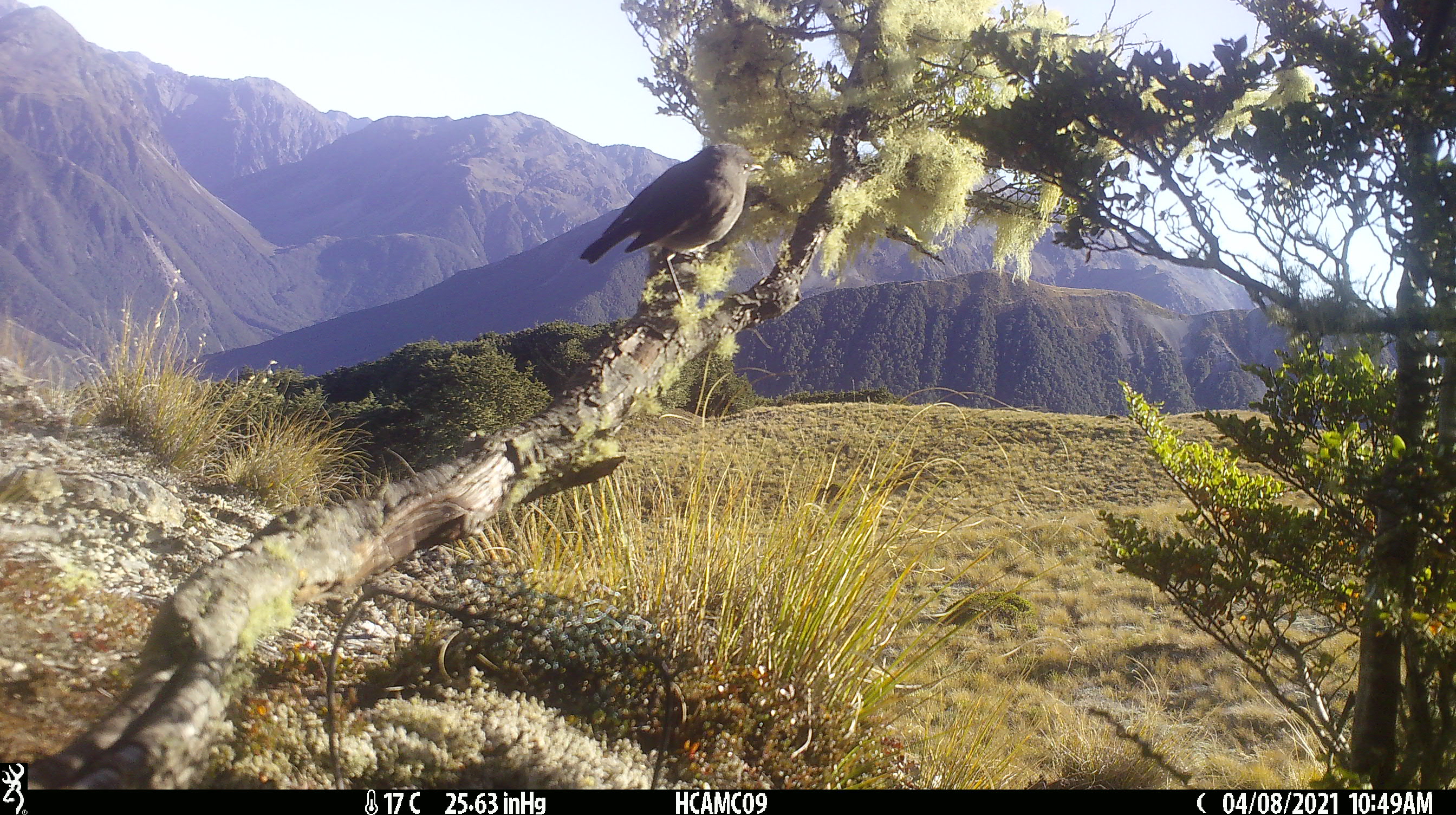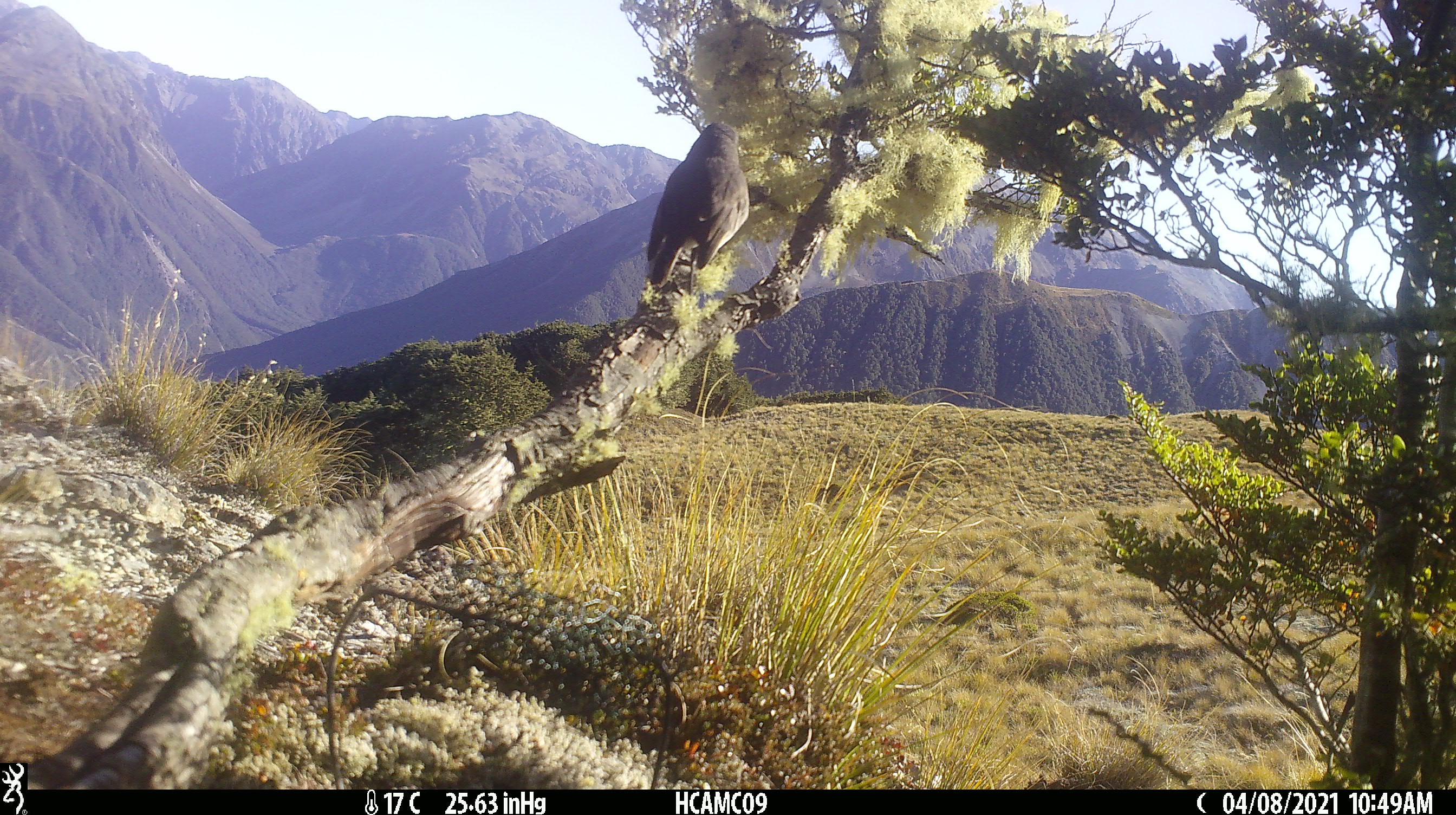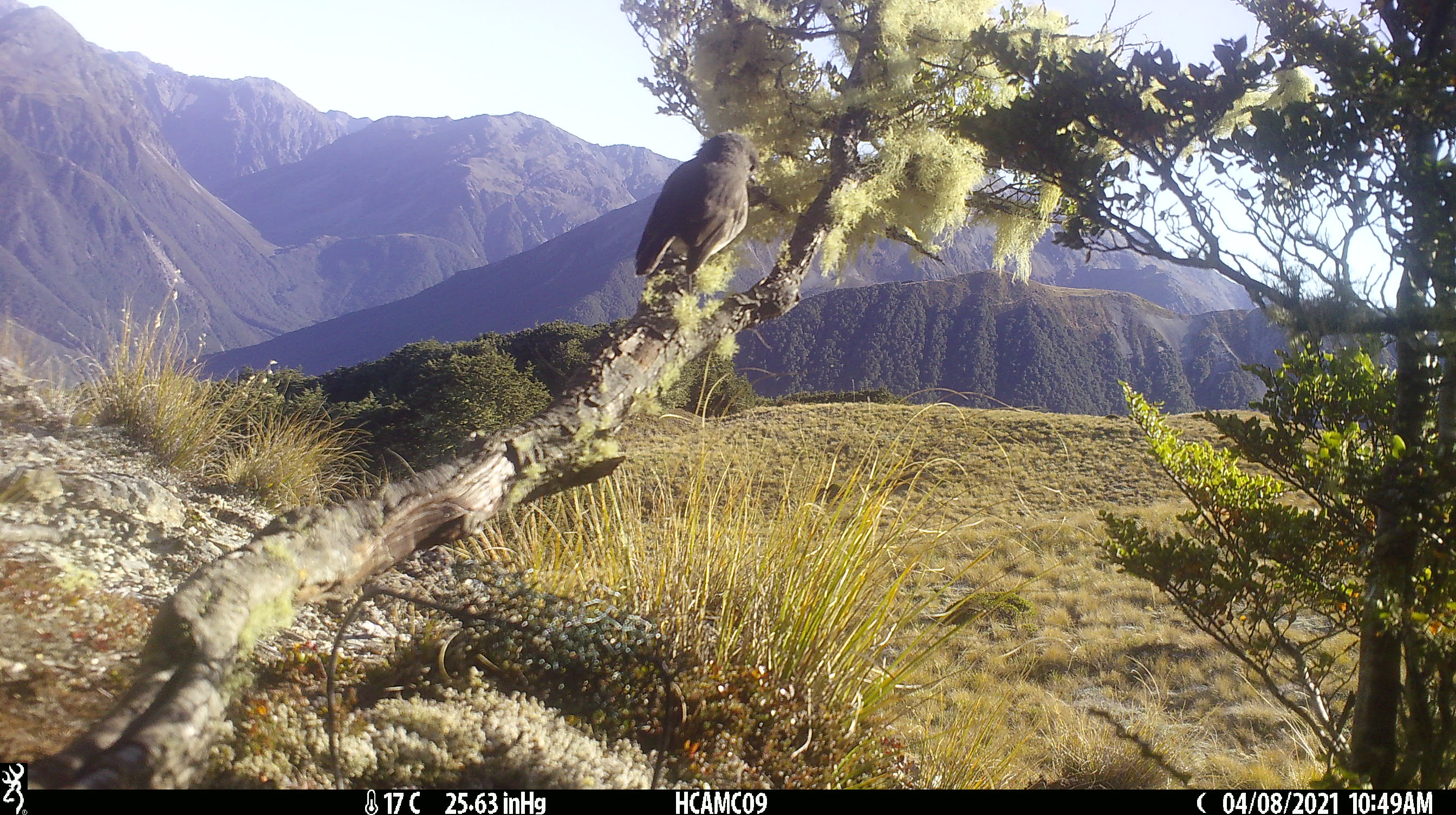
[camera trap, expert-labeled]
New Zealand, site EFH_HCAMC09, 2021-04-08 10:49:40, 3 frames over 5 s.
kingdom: Animalia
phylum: Chordata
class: Aves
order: Passeriformes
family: Petroicidae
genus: Petroica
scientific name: Petroica australis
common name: new zealand robin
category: robin